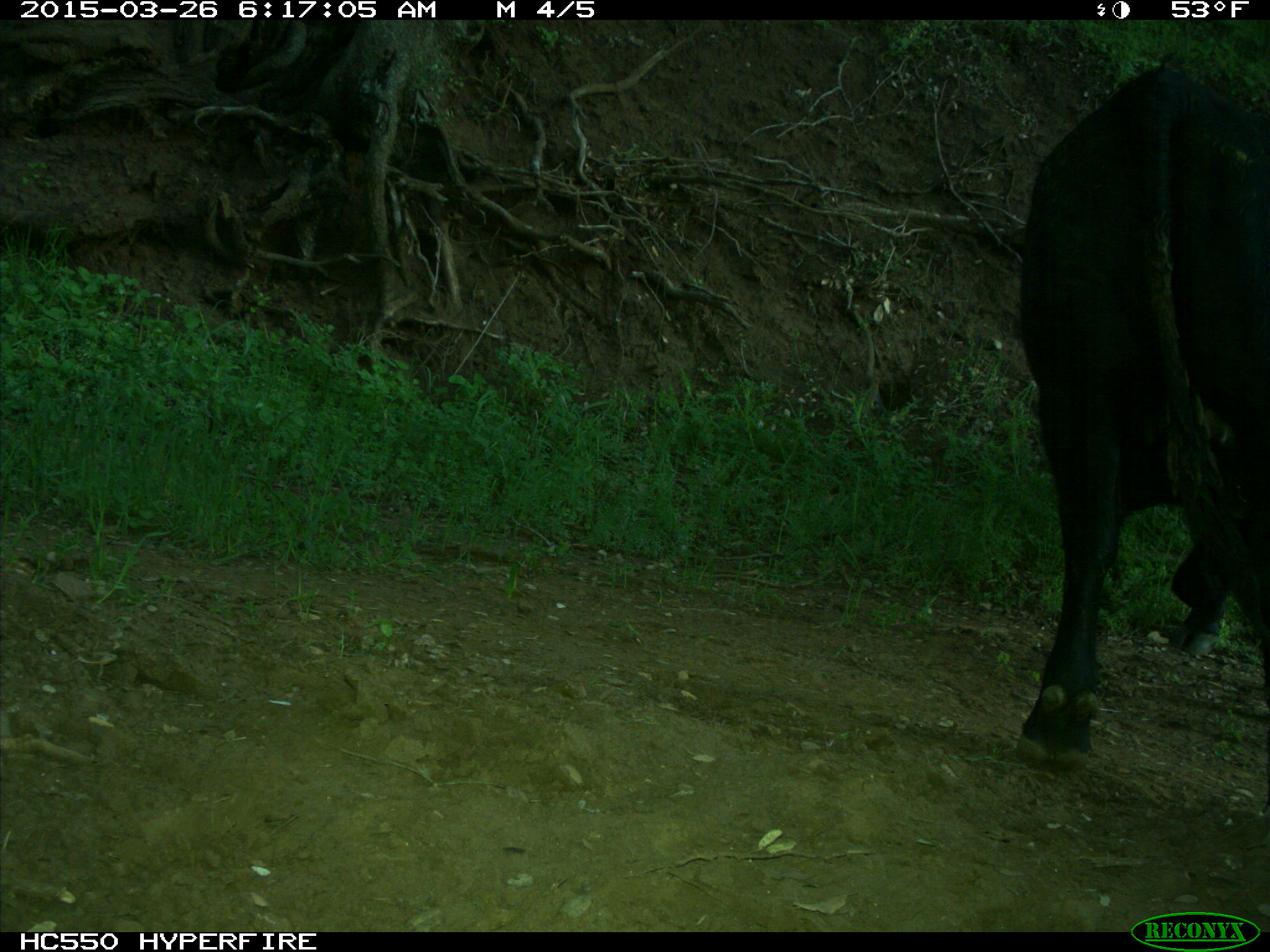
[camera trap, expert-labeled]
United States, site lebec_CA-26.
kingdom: Animalia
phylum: Chordata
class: Mammalia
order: Artiodactyla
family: Bovidae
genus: Bos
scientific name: Bos taurus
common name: domestic cow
Bos taurus (domestic cow).